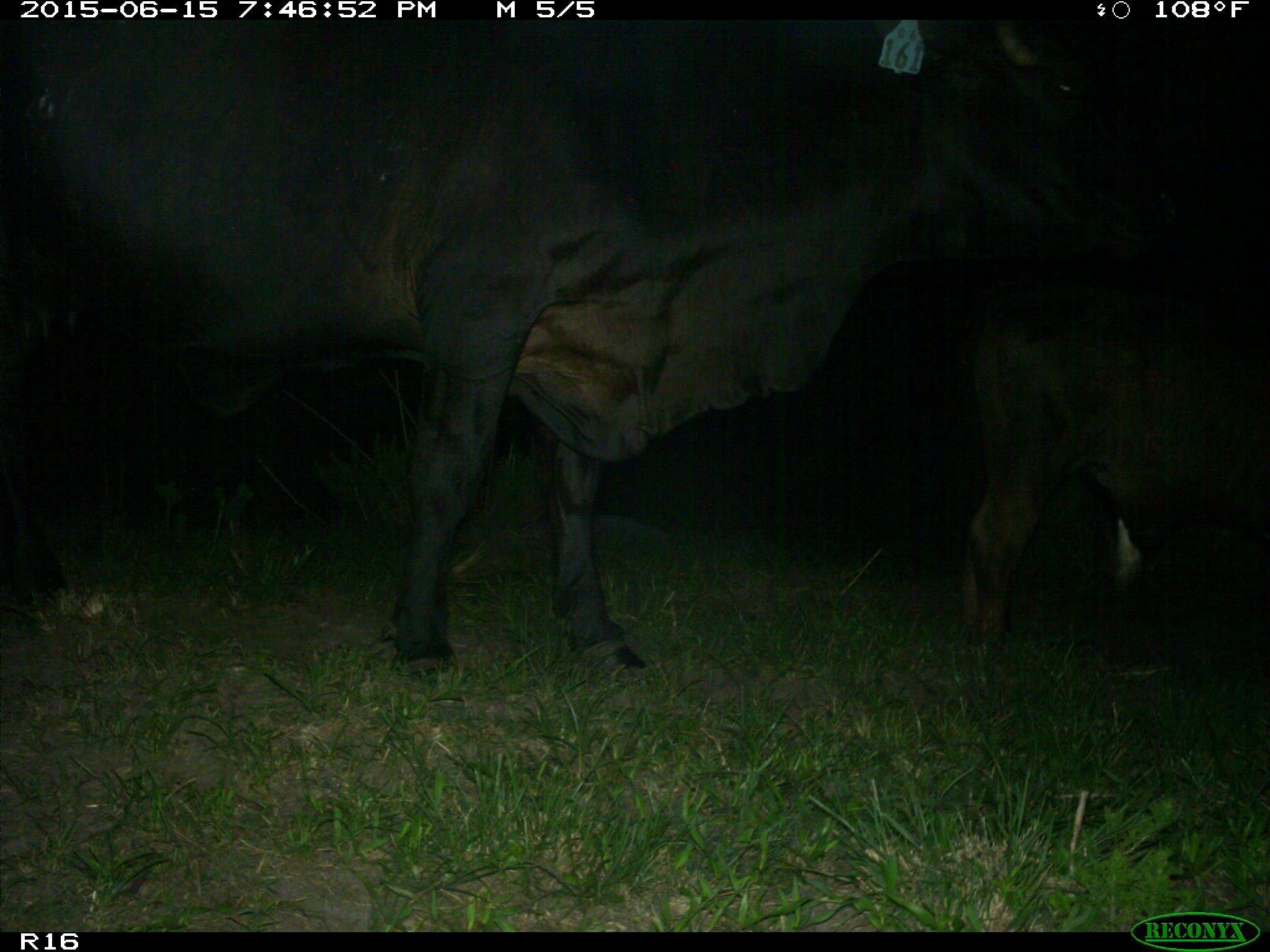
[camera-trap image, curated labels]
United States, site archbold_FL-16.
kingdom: Animalia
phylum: Chordata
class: Mammalia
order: Artiodactyla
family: Bovidae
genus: Bos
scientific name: Bos taurus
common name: domestic cow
Bos taurus (domestic cow).